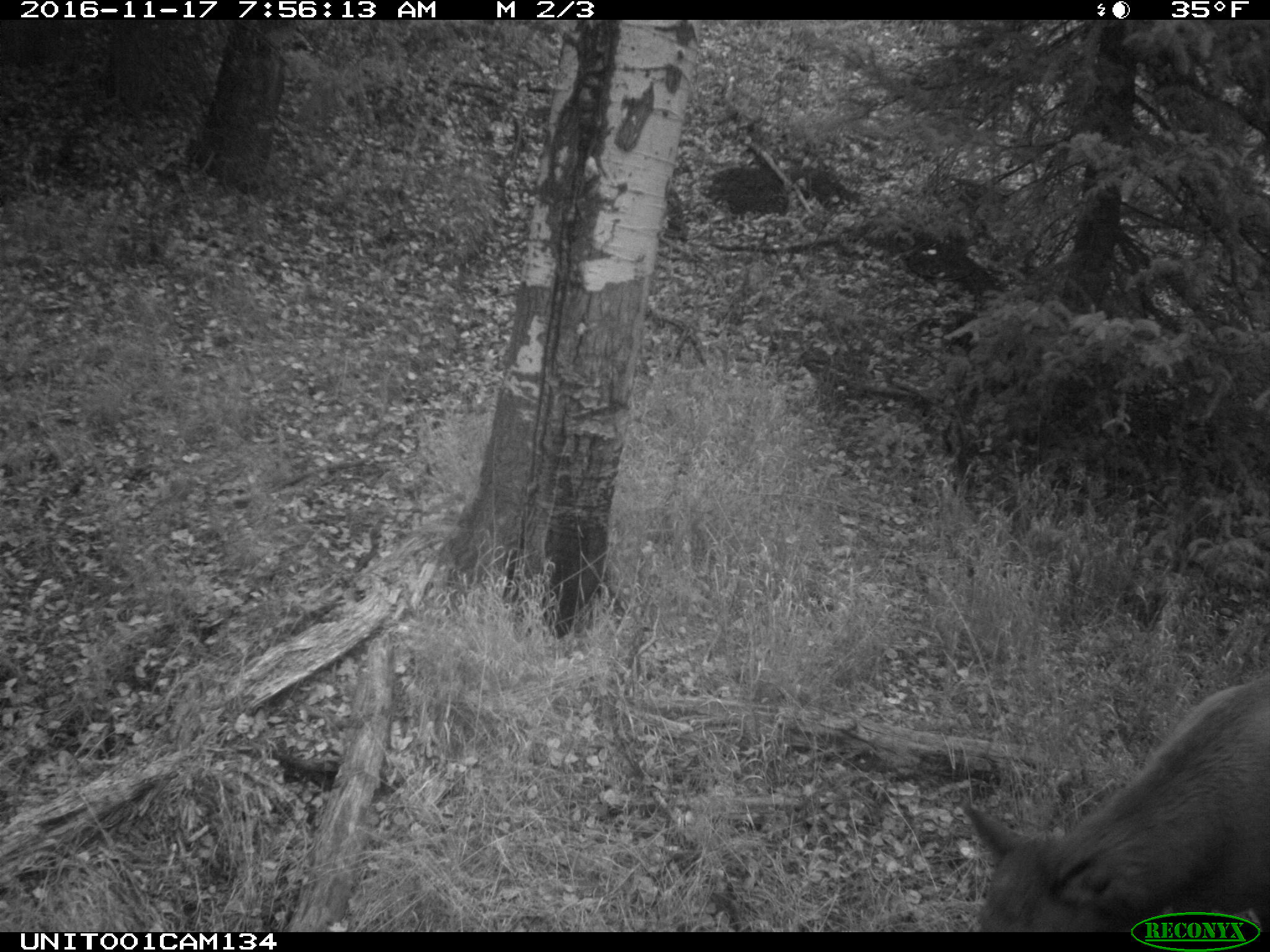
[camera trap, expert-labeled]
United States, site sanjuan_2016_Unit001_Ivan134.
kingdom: Animalia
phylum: Chordata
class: Mammalia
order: Artiodactyla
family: Cervidae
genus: Cervus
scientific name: Cervus elaphus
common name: red deer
Cervus elaphus (red deer).